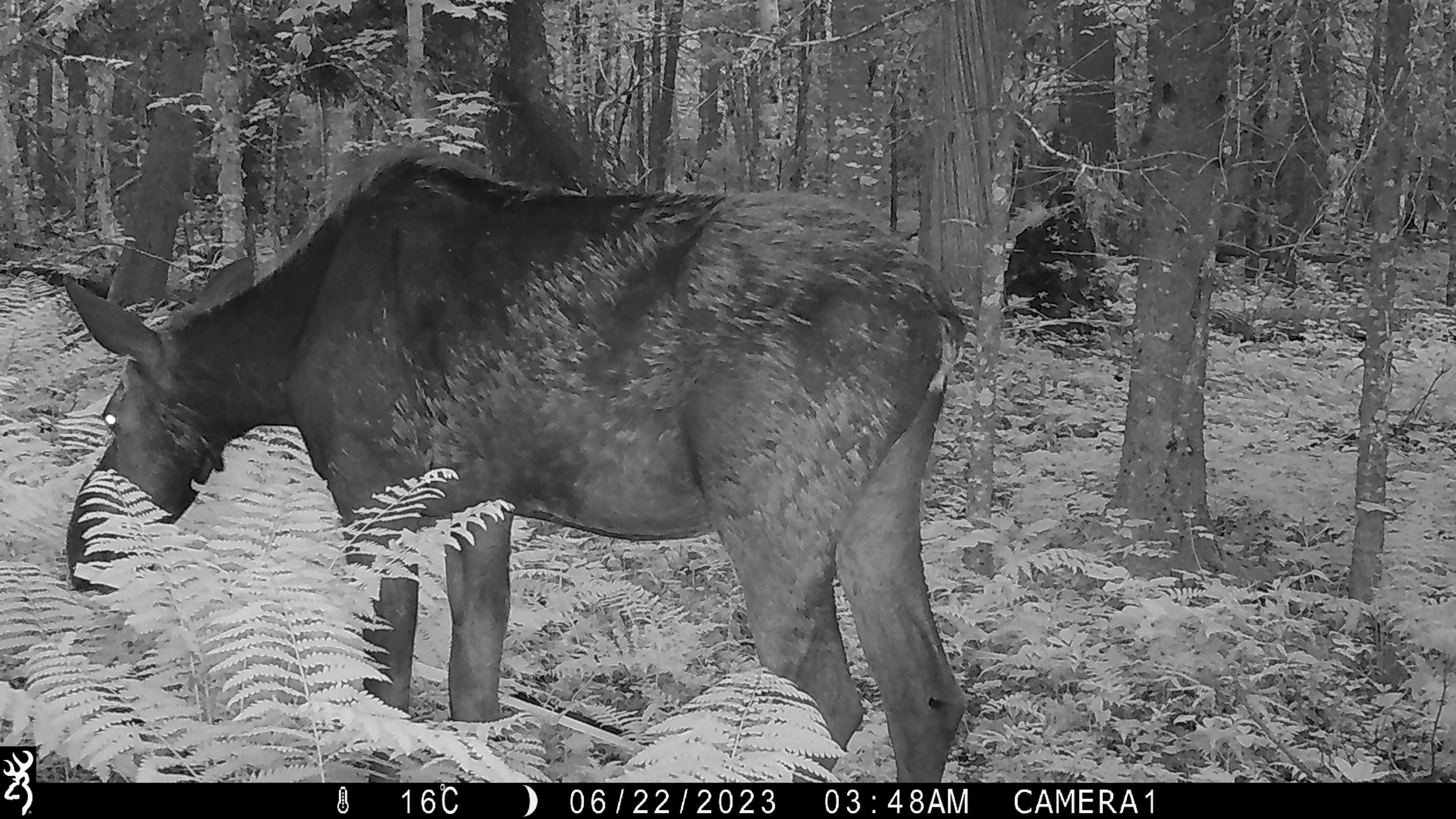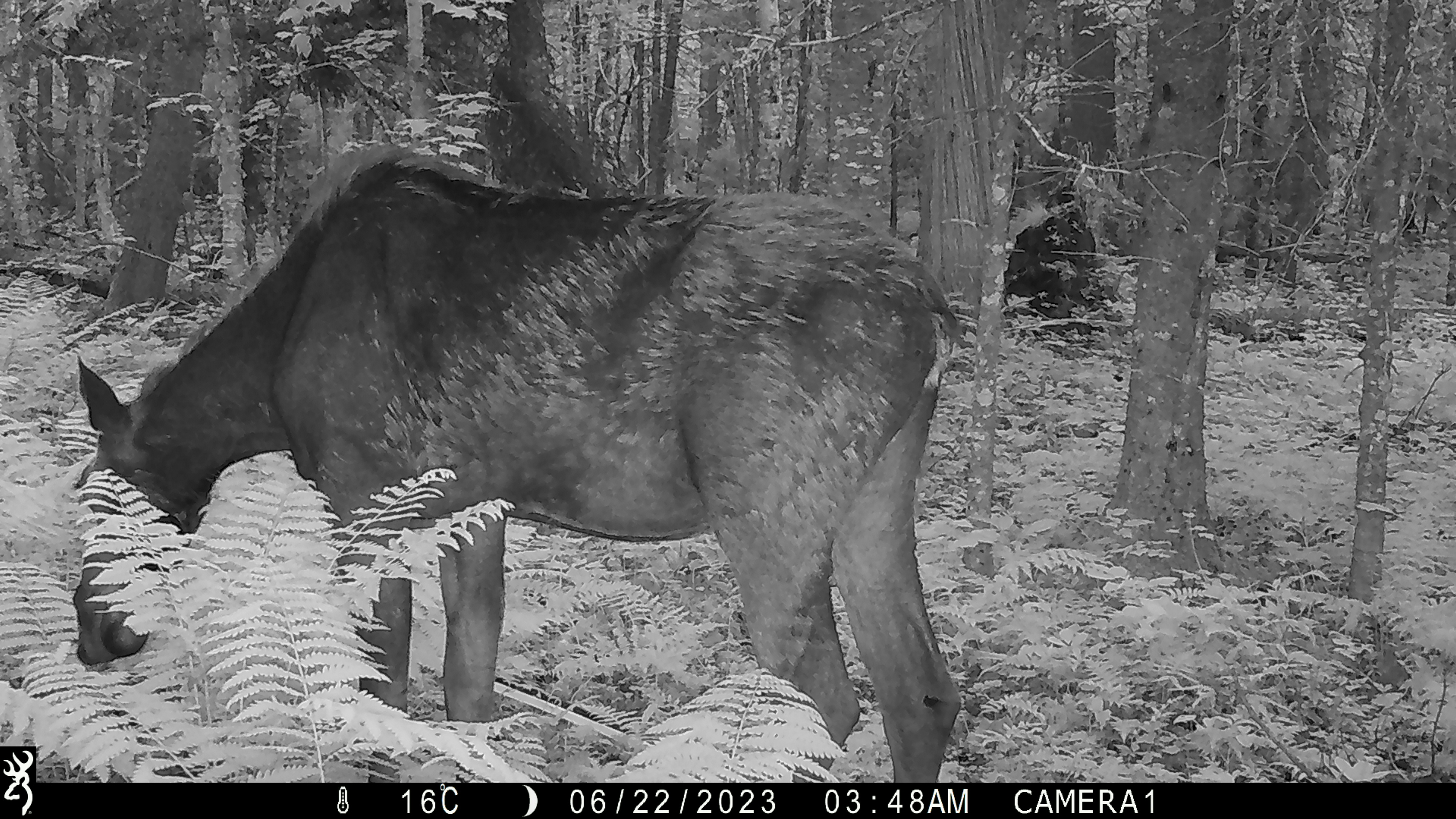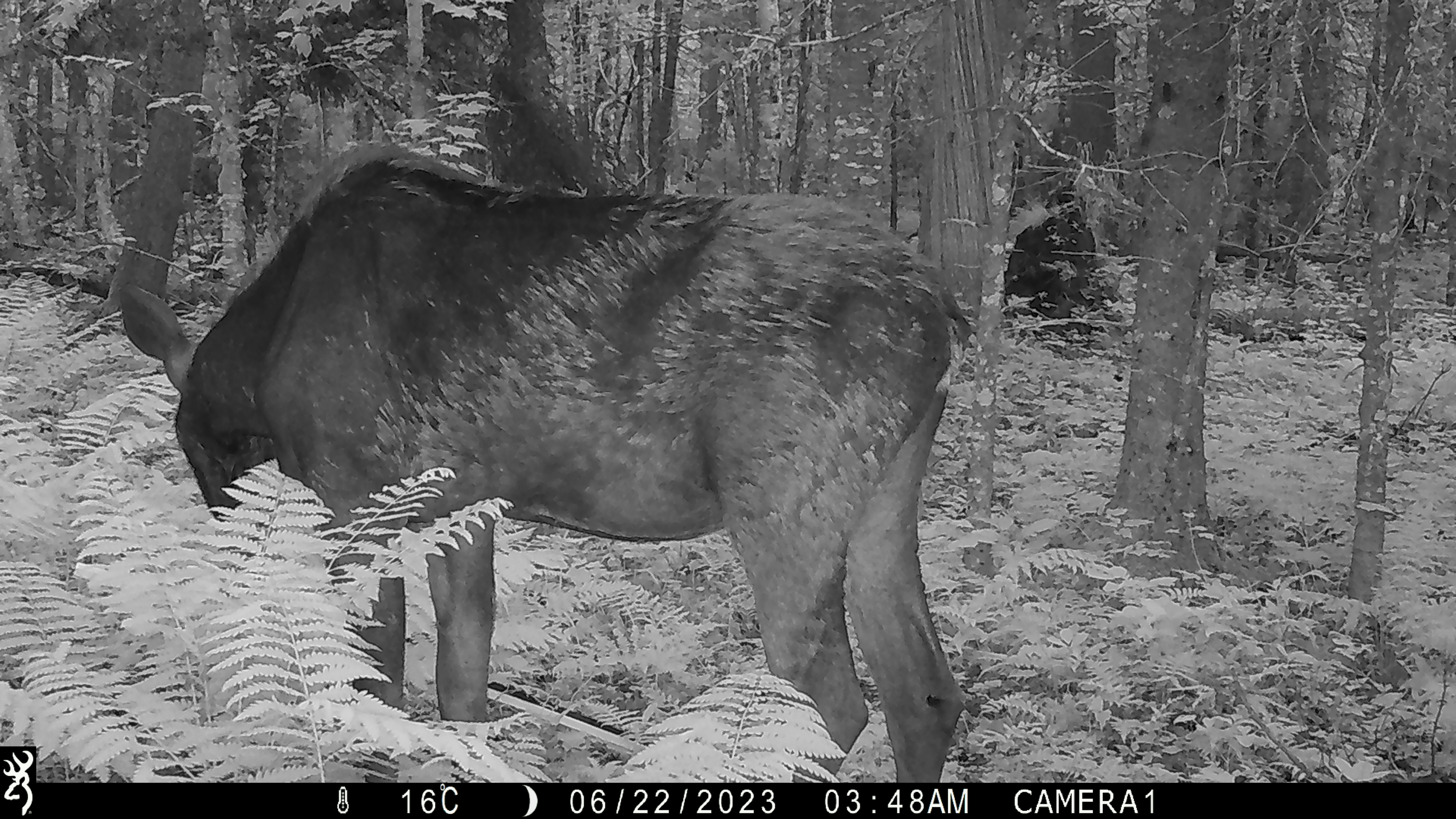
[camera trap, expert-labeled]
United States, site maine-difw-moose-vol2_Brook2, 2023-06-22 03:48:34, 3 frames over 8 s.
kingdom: Animalia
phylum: Chordata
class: Mammalia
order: Artiodactyla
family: Cervidae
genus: Alces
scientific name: Alces alces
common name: moose